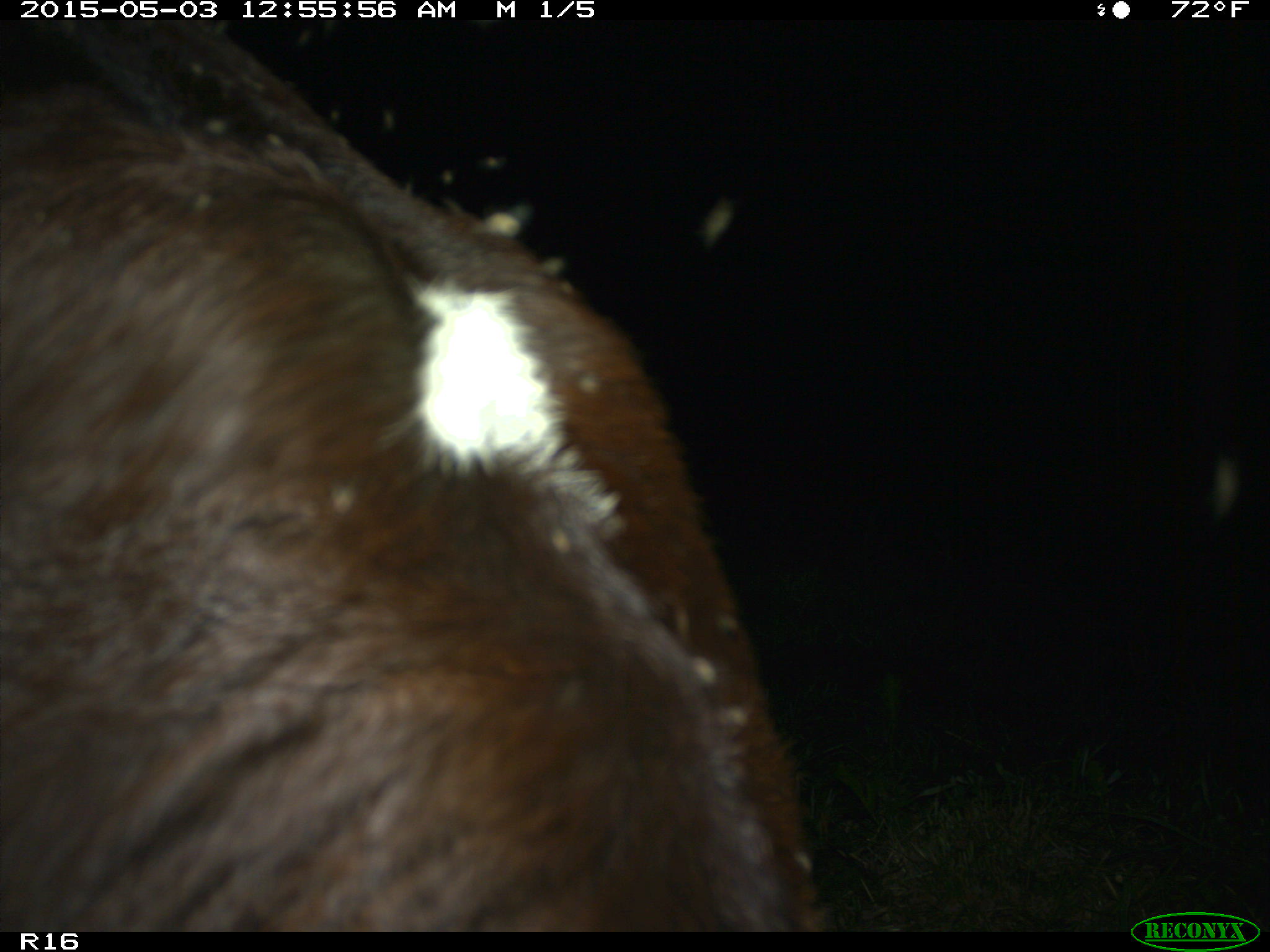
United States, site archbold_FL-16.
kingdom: Animalia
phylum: Chordata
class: Mammalia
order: Artiodactyla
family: Bovidae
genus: Bos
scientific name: Bos taurus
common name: domestic cow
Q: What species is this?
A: Bos taurus (domestic cow).